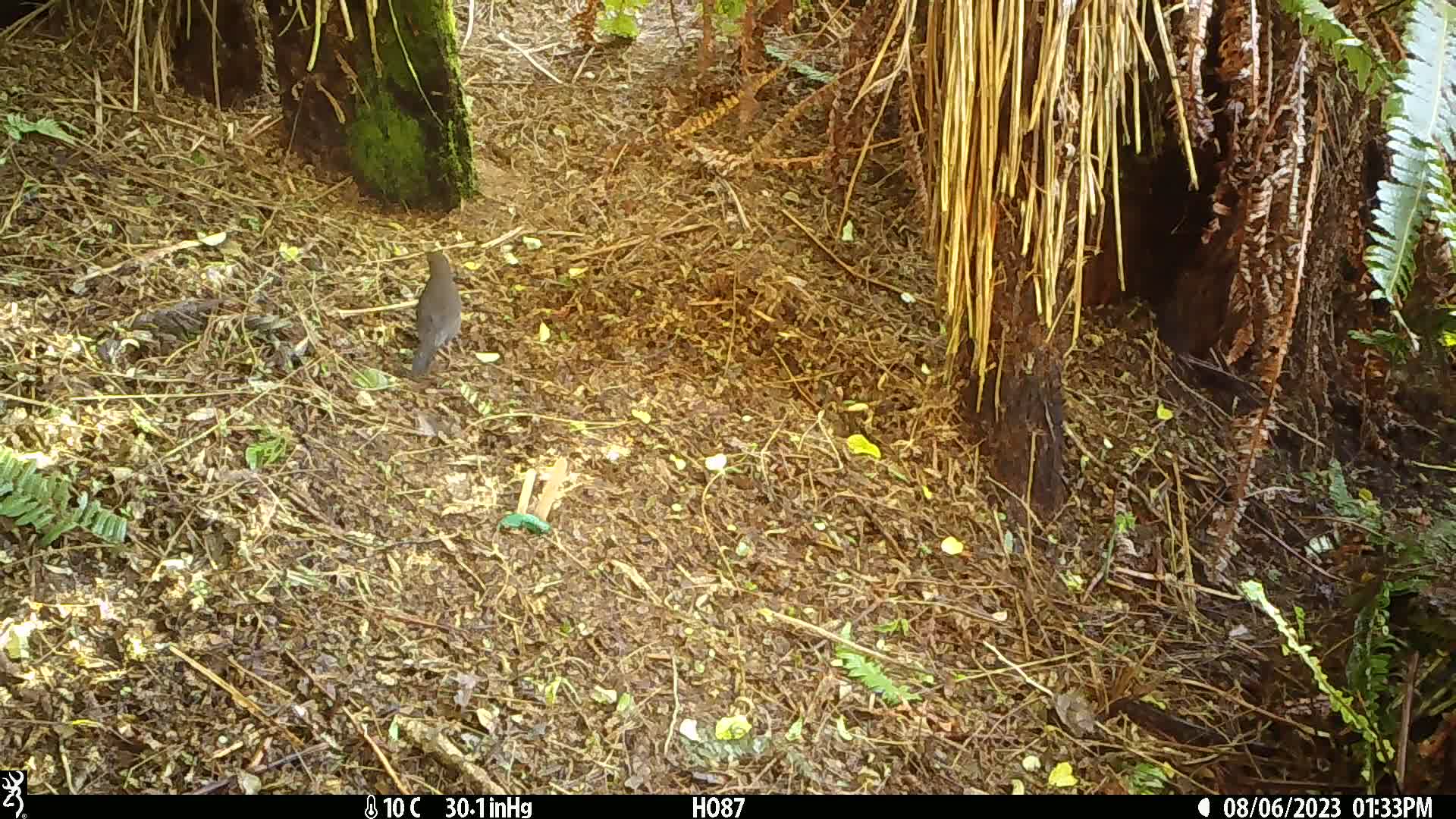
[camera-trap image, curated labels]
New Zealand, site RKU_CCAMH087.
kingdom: Animalia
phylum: Chordata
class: Aves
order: Passeriformes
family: Turdidae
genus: Turdus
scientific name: Turdus merula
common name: eurasian blackbird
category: blackbird